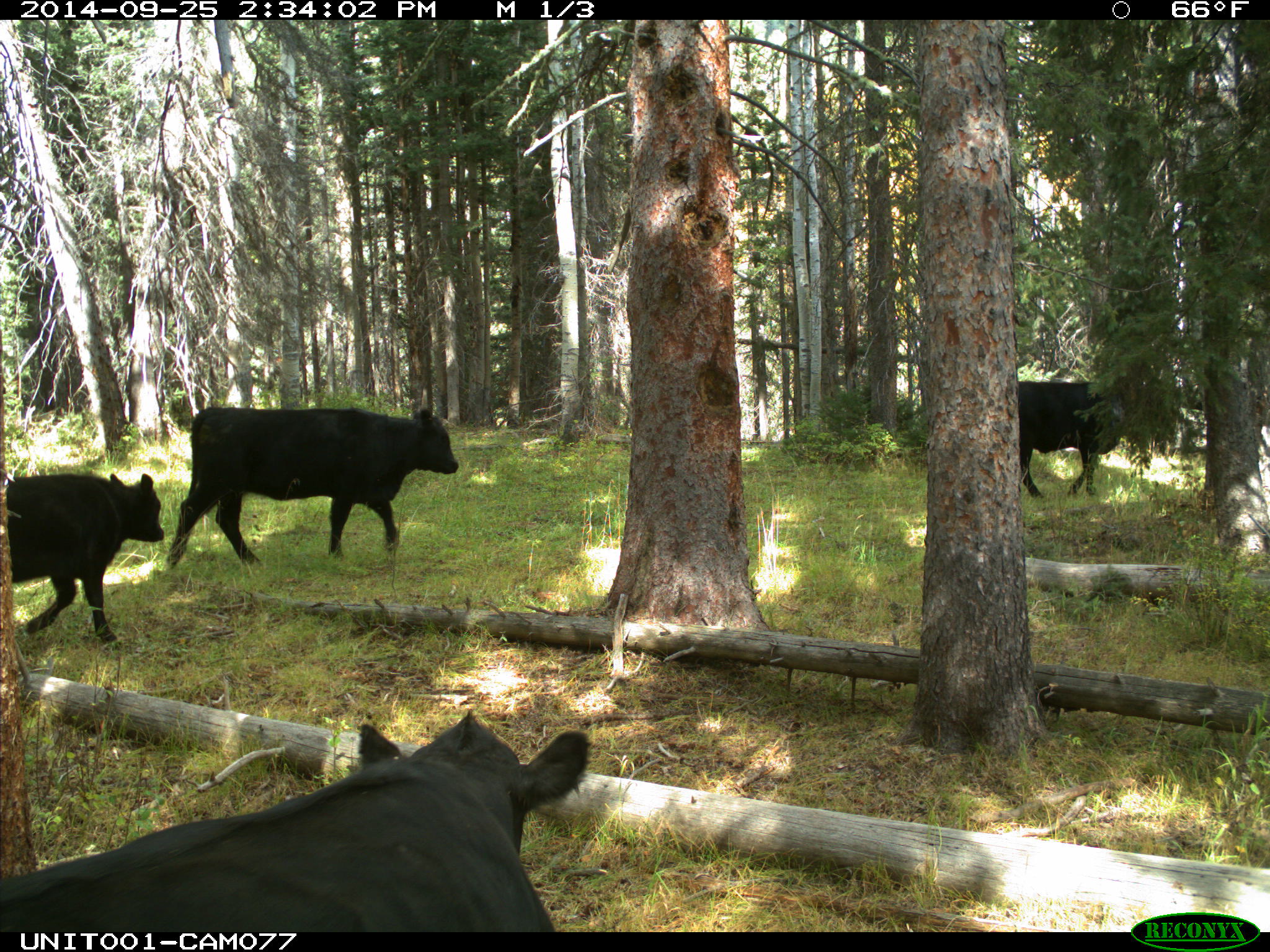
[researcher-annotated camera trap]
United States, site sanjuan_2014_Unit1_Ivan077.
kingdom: Animalia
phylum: Chordata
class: Mammalia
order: Artiodactyla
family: Bovidae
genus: Bos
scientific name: Bos taurus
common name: domestic cow